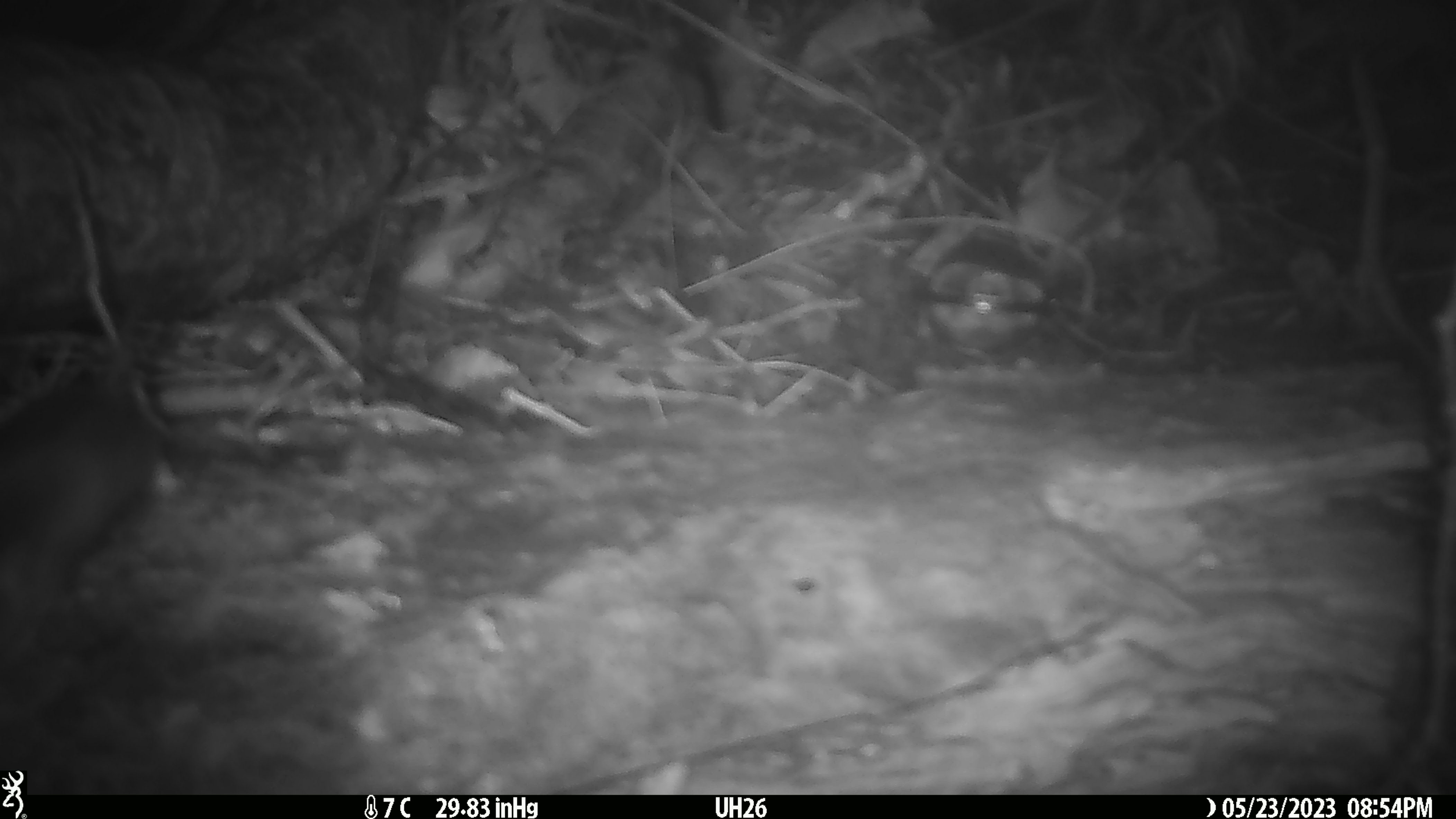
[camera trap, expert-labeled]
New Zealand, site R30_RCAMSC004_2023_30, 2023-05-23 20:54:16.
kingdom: Animalia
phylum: Chordata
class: Mammalia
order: Rodentia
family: Muridae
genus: Mus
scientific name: Mus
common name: mouse